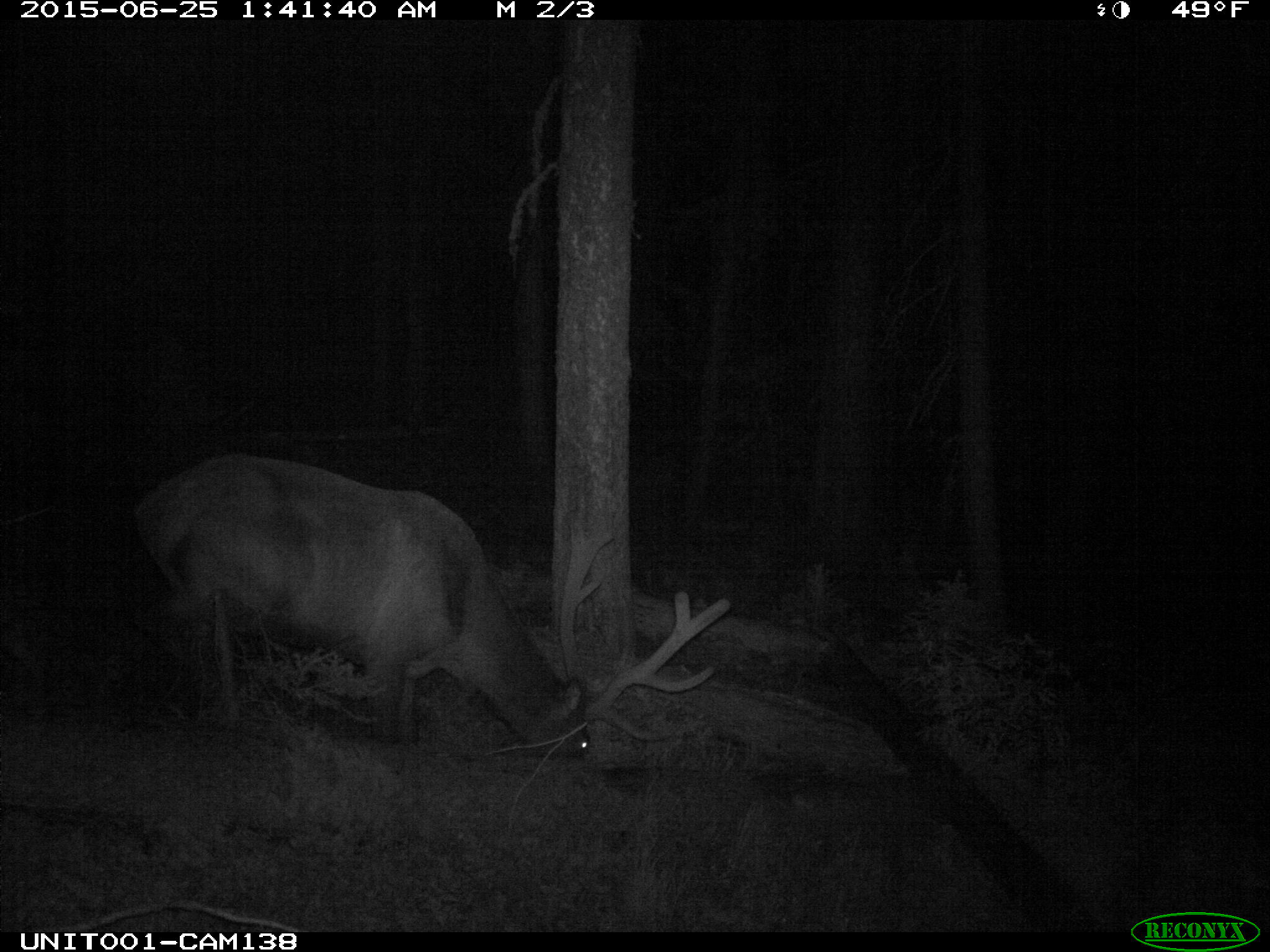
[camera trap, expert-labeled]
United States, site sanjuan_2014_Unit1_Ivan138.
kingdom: Animalia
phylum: Chordata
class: Mammalia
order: Artiodactyla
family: Cervidae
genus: Cervus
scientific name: Cervus elaphus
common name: red deer